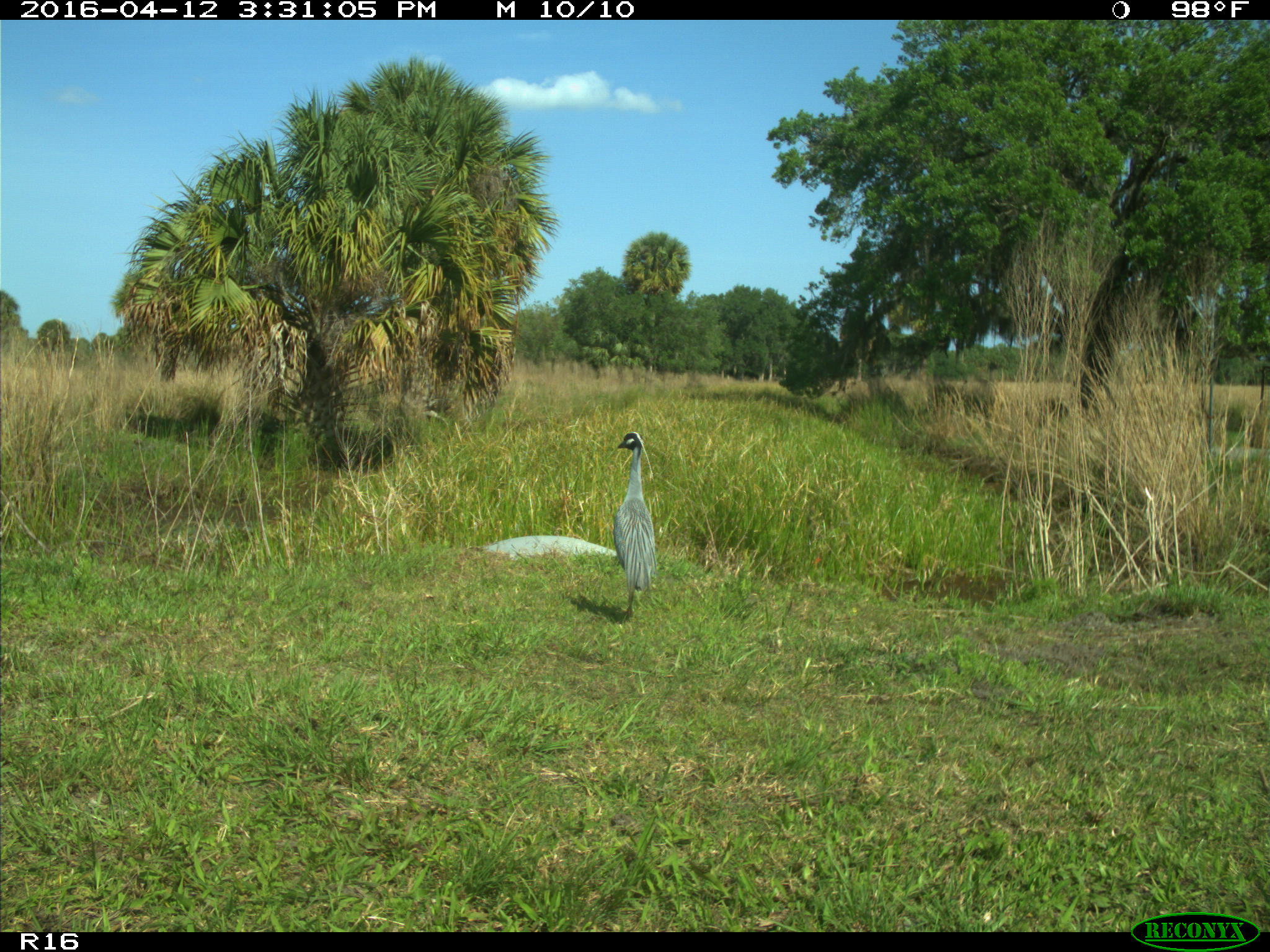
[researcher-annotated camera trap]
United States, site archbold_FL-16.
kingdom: Animalia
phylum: Chordata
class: Aves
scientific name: Aves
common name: birds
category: unidentified bird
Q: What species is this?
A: Unidentified bird (birds) (Aves).